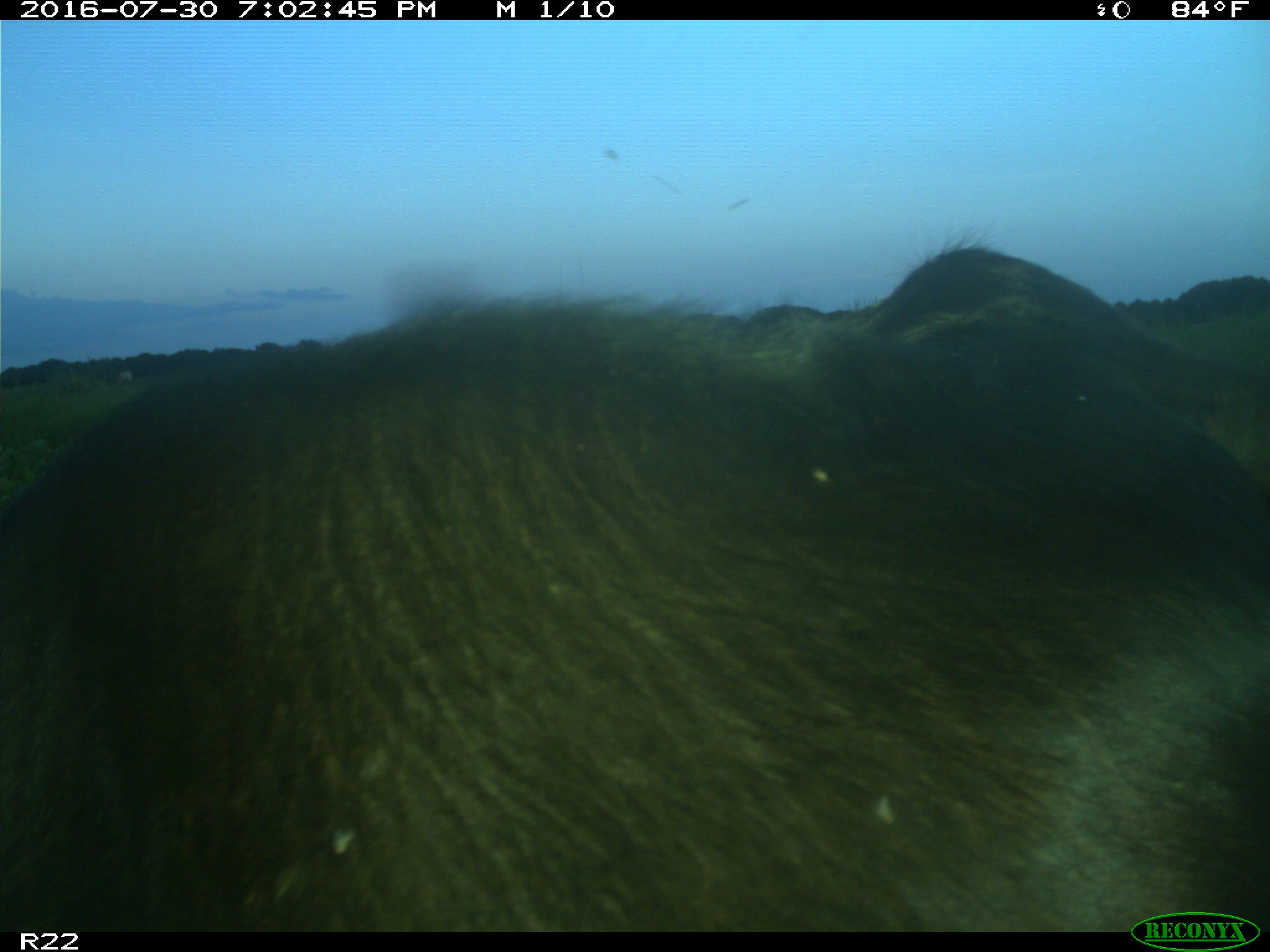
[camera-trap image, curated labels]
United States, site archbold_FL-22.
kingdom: Animalia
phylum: Chordata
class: Mammalia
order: Artiodactyla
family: Bovidae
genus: Bos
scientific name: Bos taurus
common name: domestic cow